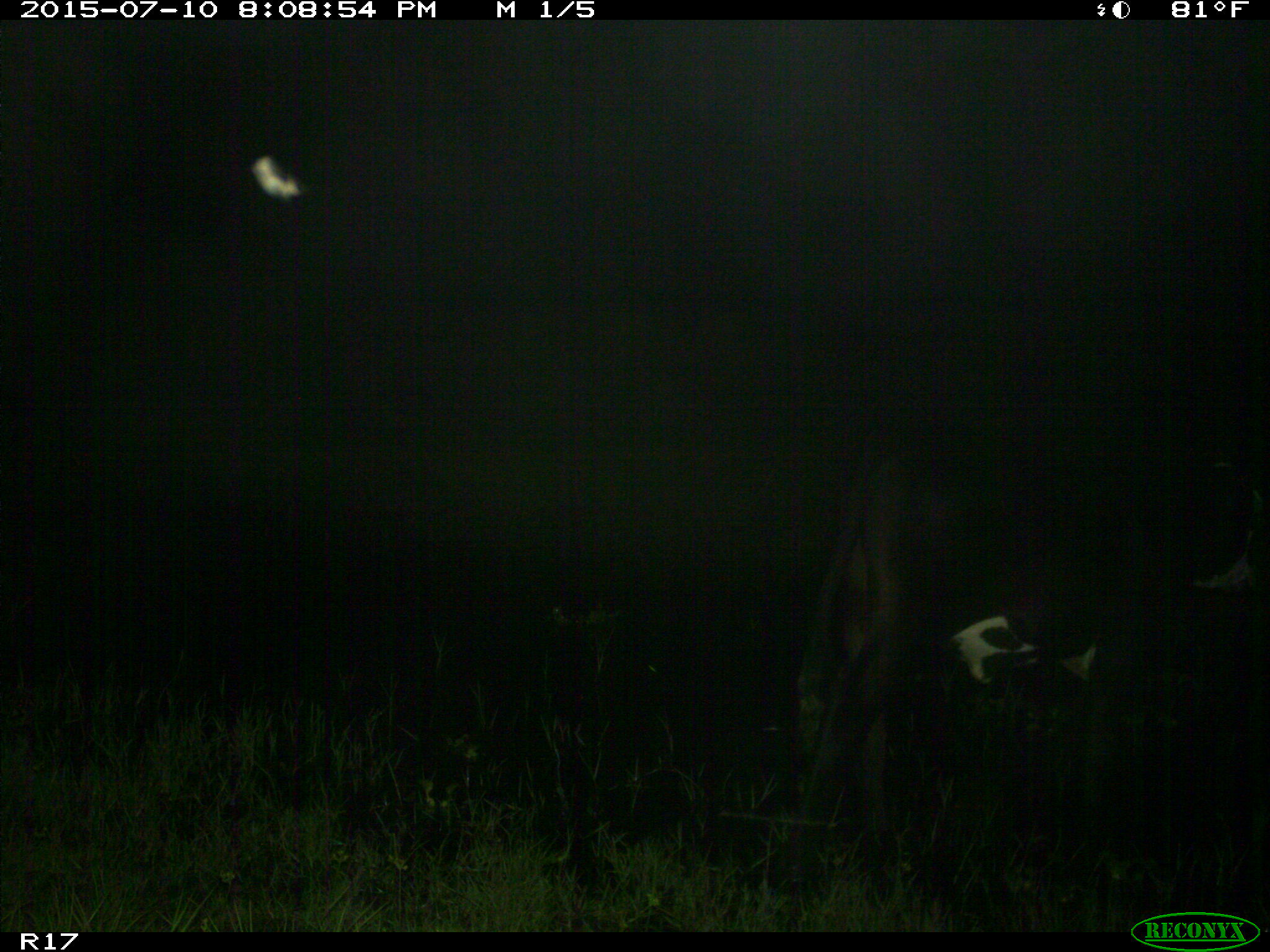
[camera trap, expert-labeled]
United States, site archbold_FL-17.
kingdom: Animalia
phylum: Chordata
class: Mammalia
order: Artiodactyla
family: Bovidae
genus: Bos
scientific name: Bos taurus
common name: domestic cow